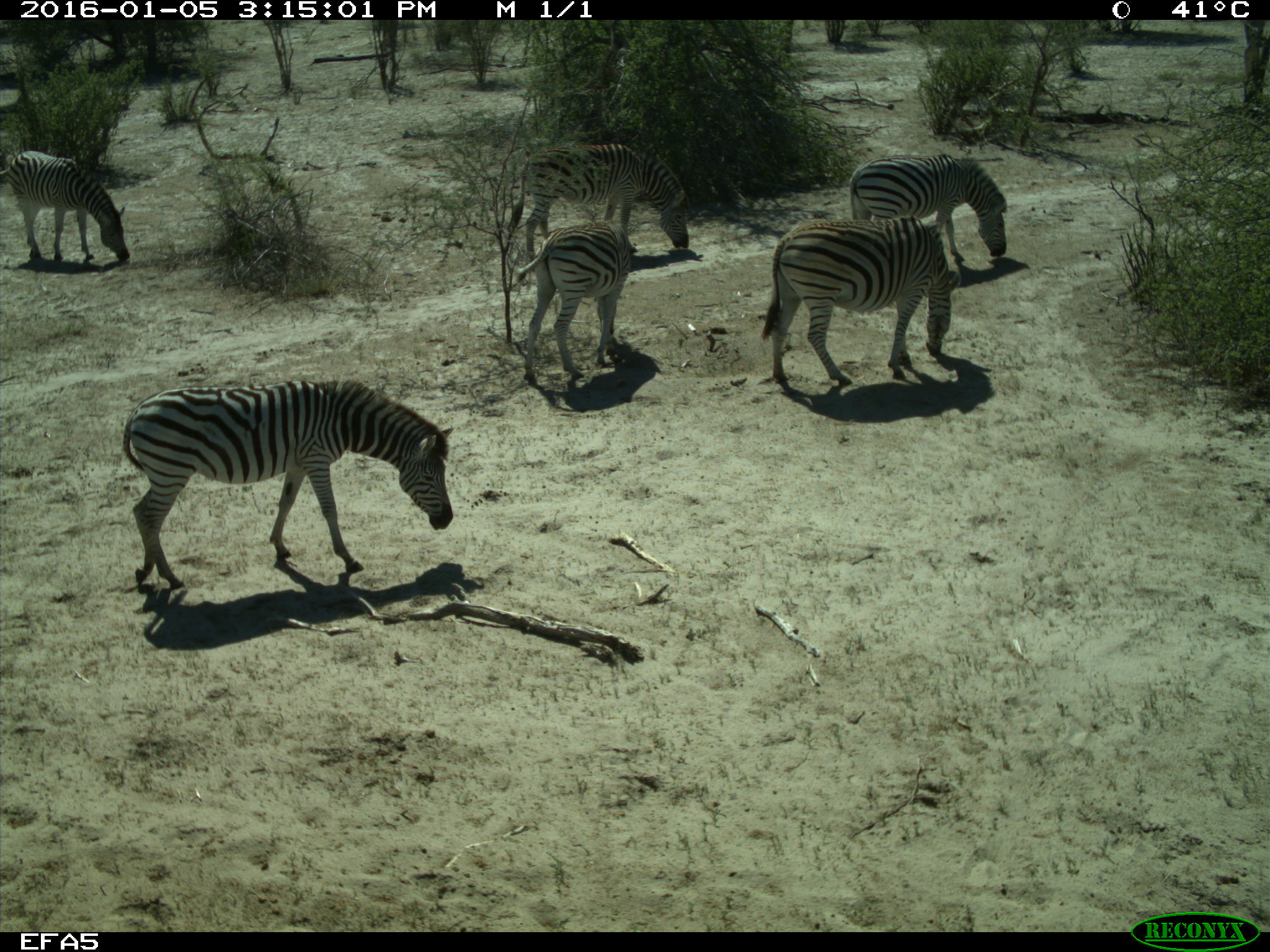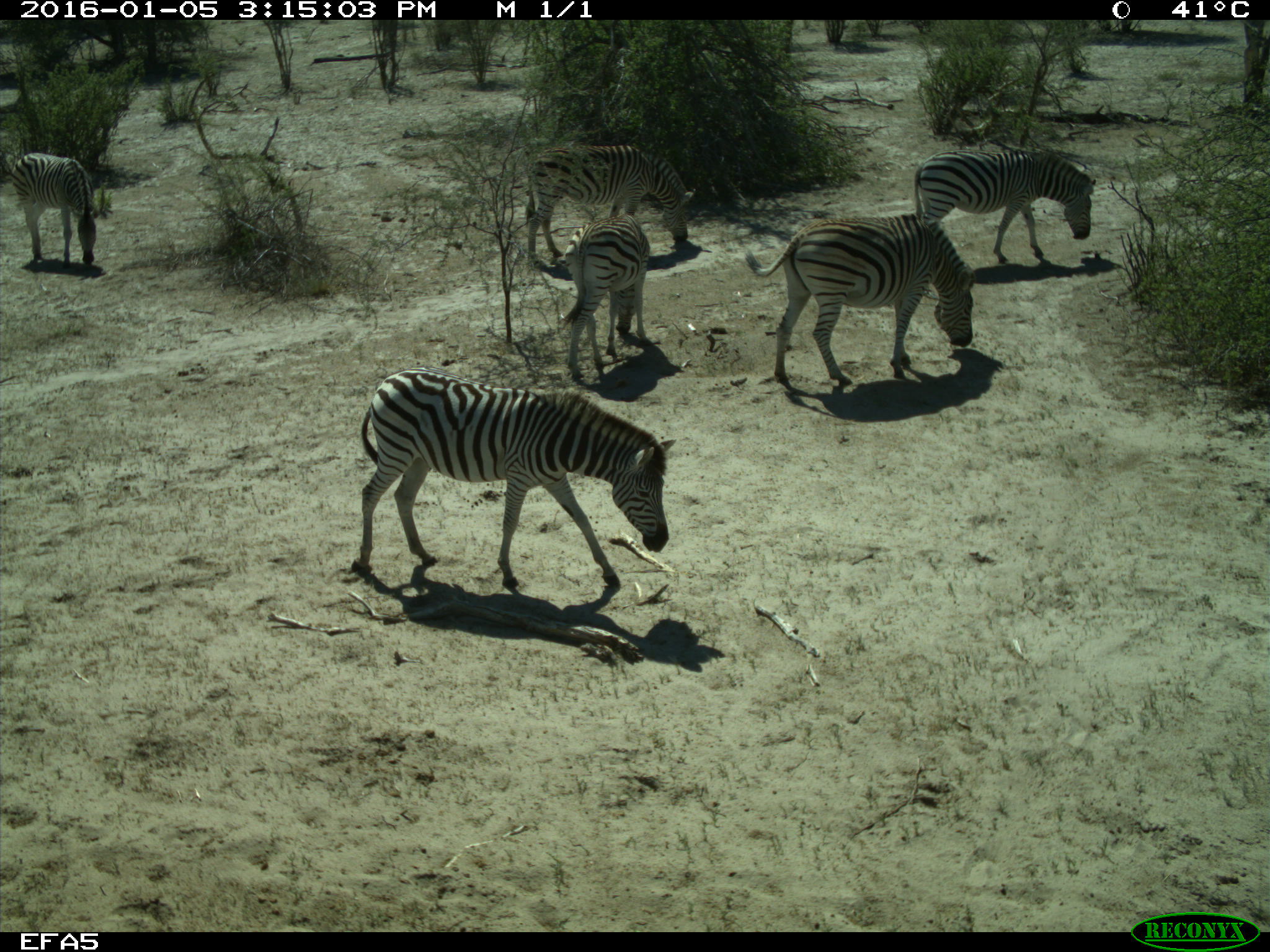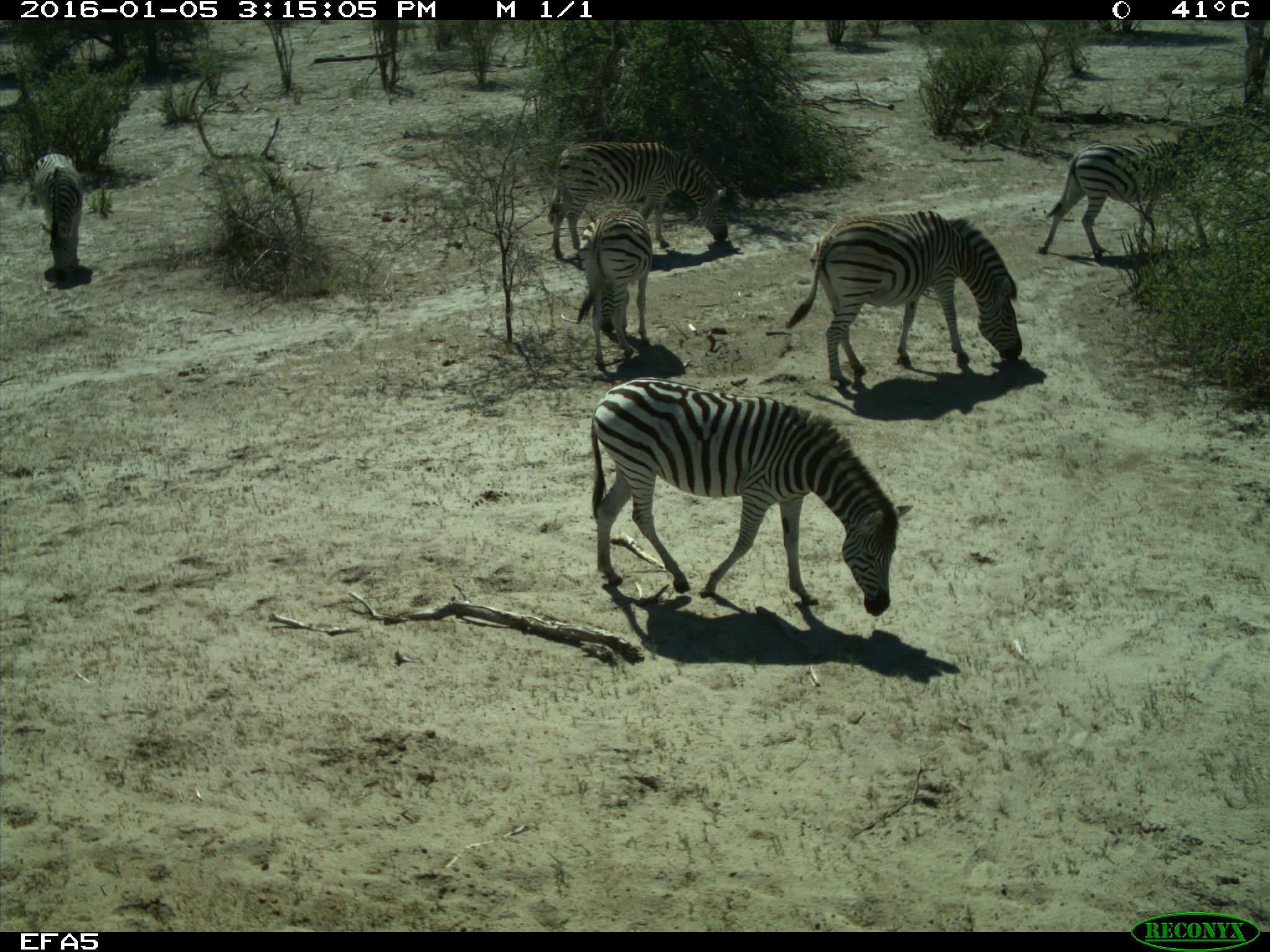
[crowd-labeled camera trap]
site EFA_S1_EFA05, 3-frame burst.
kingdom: Animalia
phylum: Chordata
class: Mammalia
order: Perissodactyla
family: Equidae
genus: Equus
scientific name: Equus quagga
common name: plains zebra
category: zebraplains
Zebraplains (plains zebra) (Equus quagga), count 6. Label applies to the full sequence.